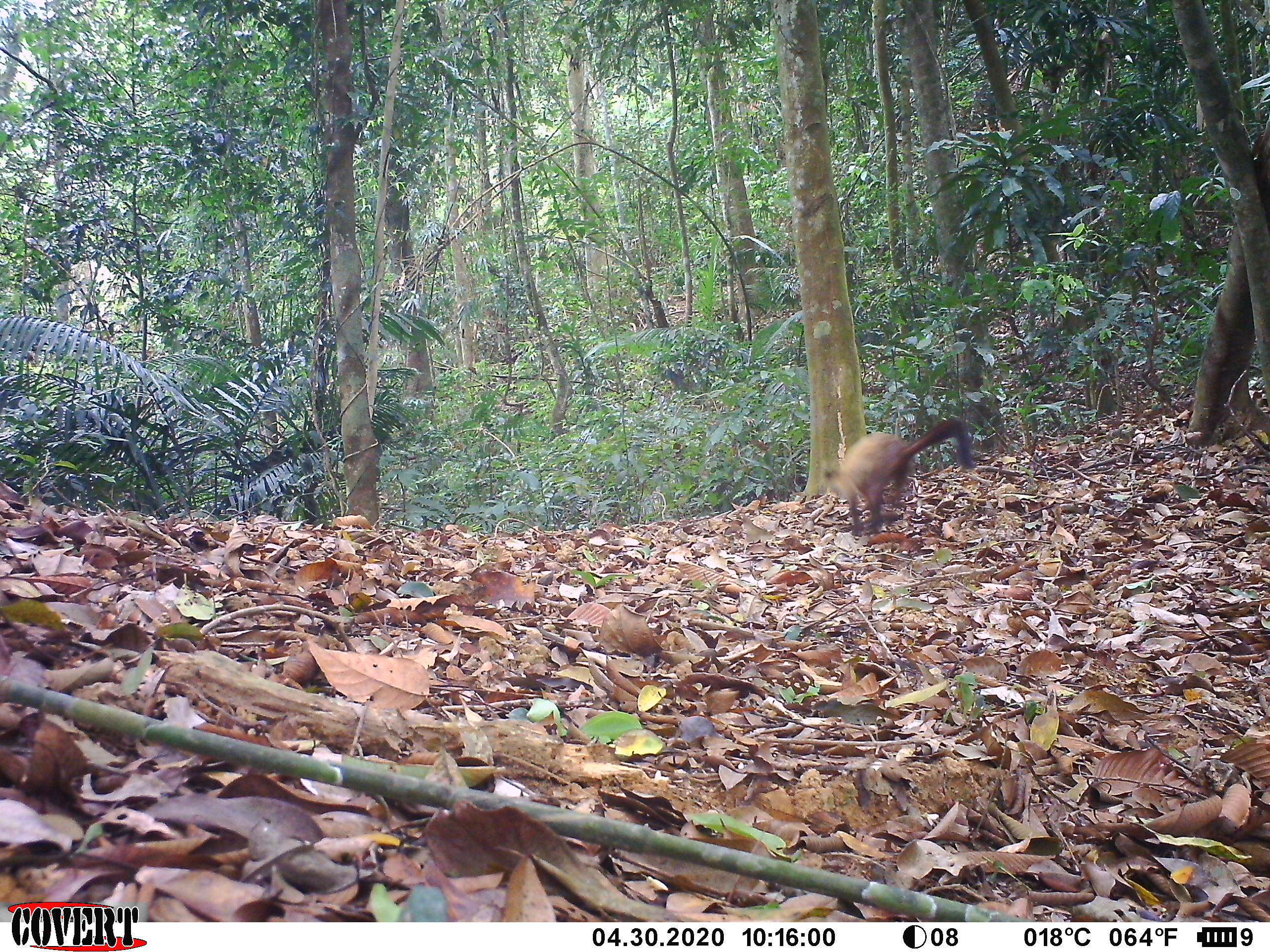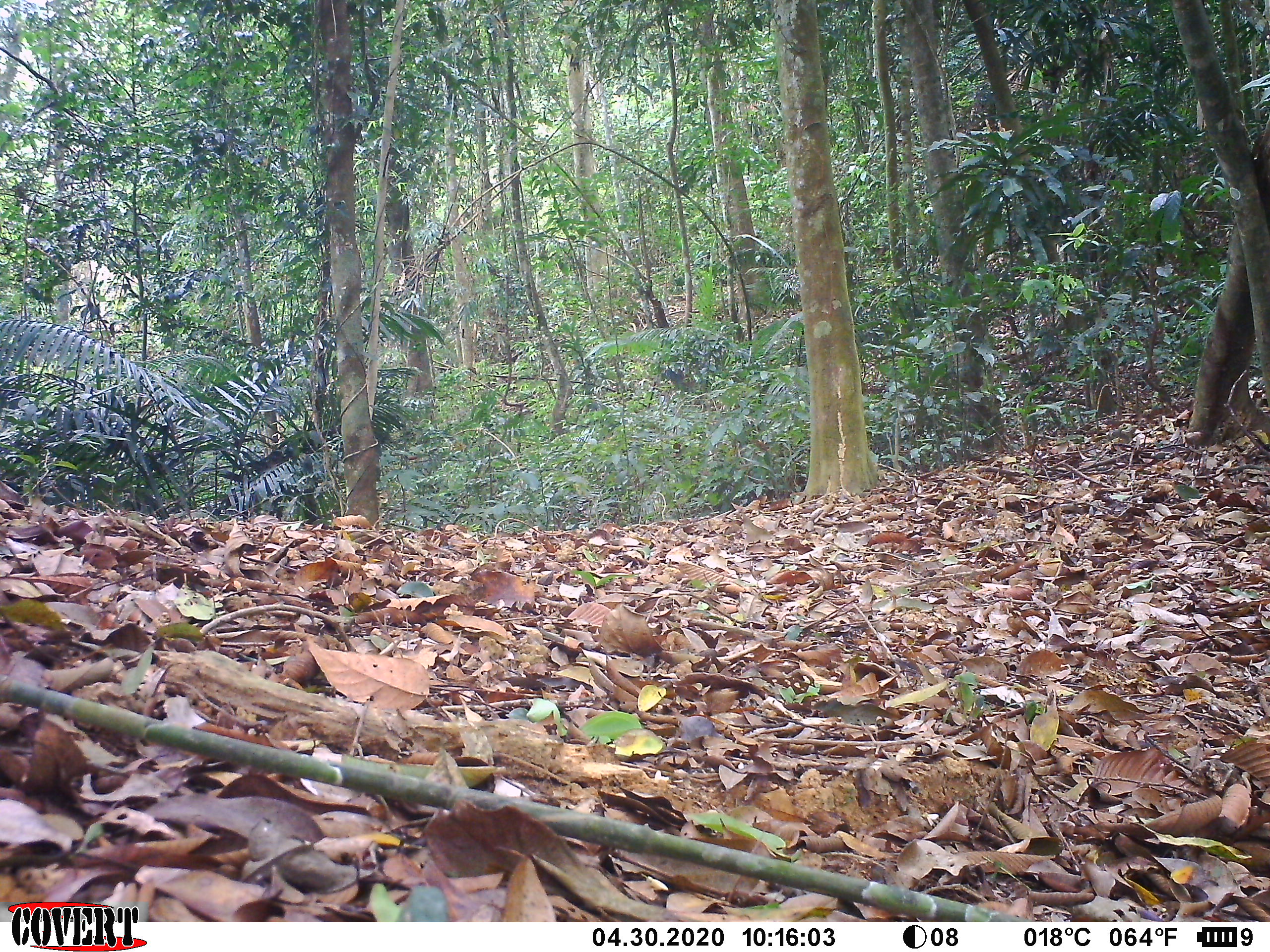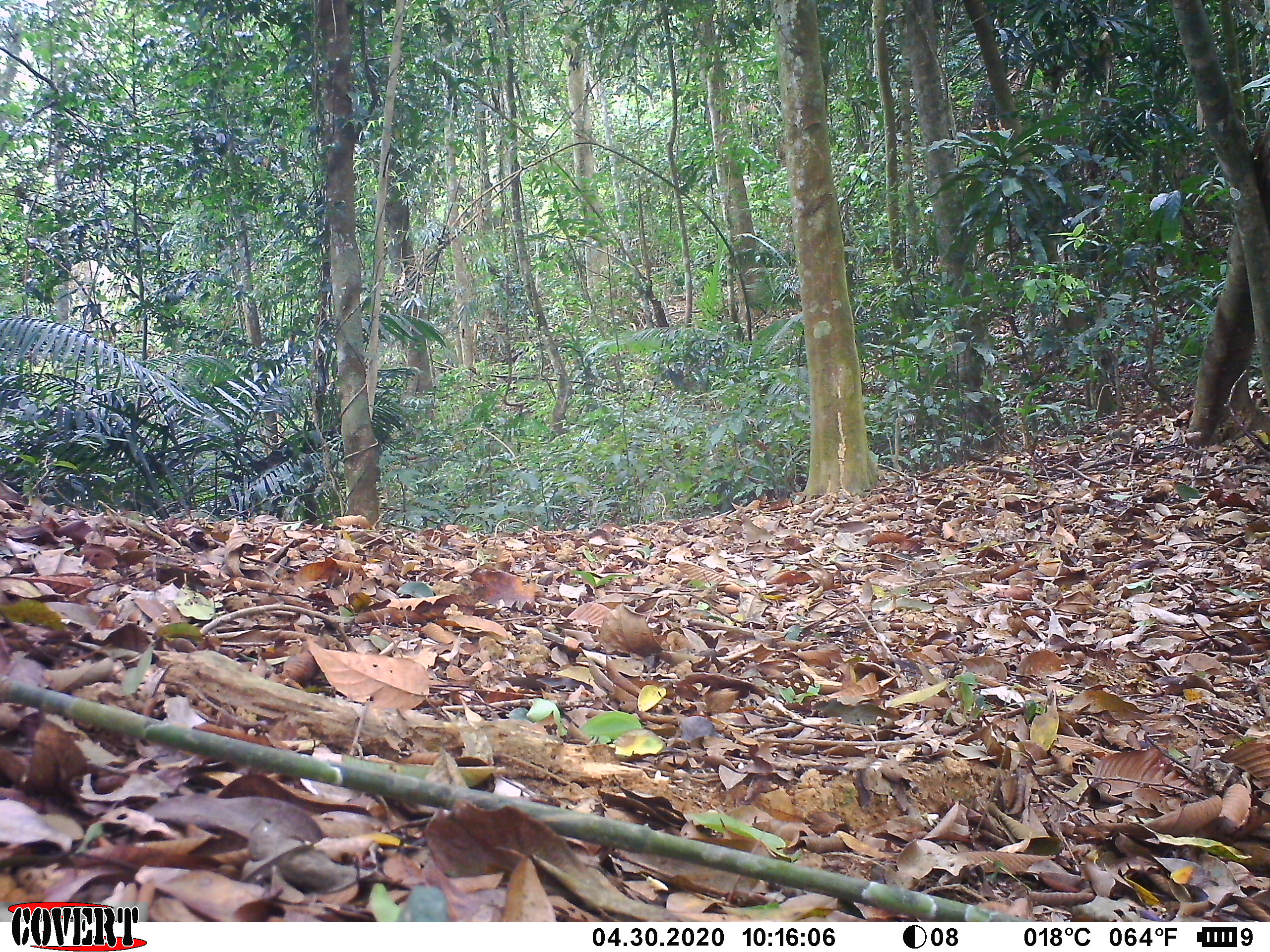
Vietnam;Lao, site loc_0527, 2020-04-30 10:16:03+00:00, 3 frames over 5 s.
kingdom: Animalia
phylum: Chordata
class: Mammalia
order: Carnivora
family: Mustelidae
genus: Martes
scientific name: Martes flavigula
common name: yellow-throated marten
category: yellow throated marten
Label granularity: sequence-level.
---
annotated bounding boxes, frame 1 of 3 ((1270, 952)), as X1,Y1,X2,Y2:
yellow throated marten: 821,417,977,537